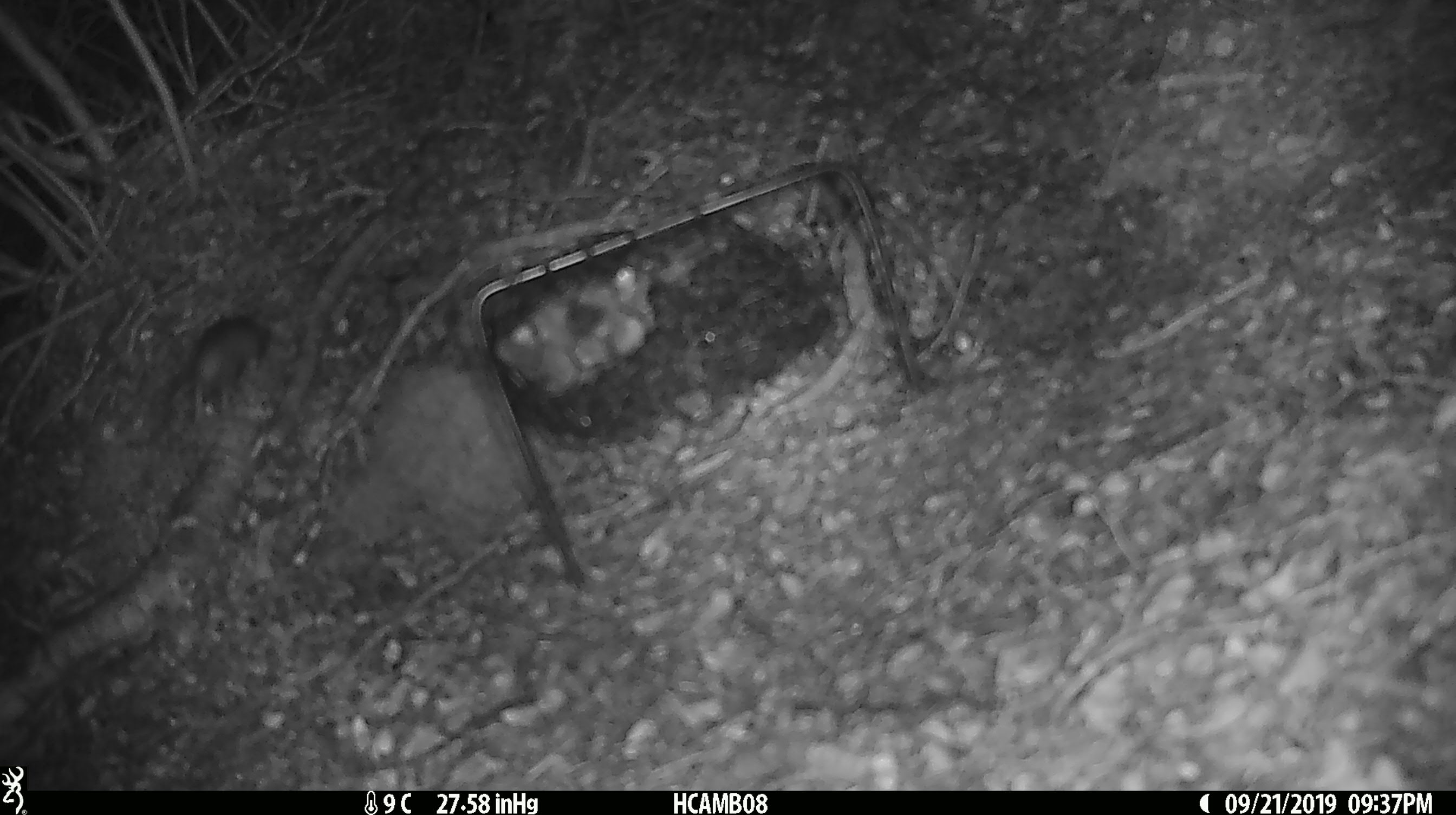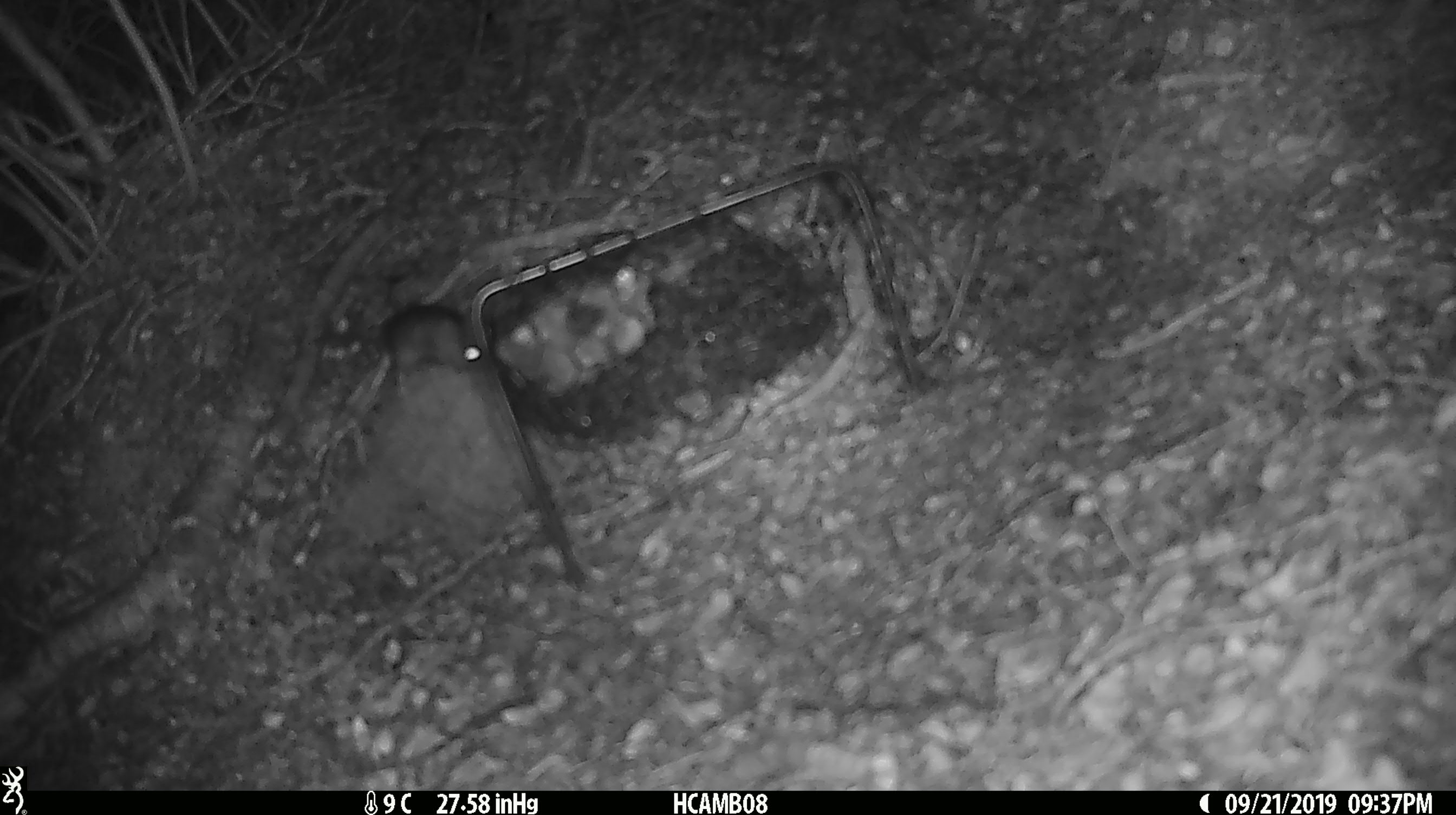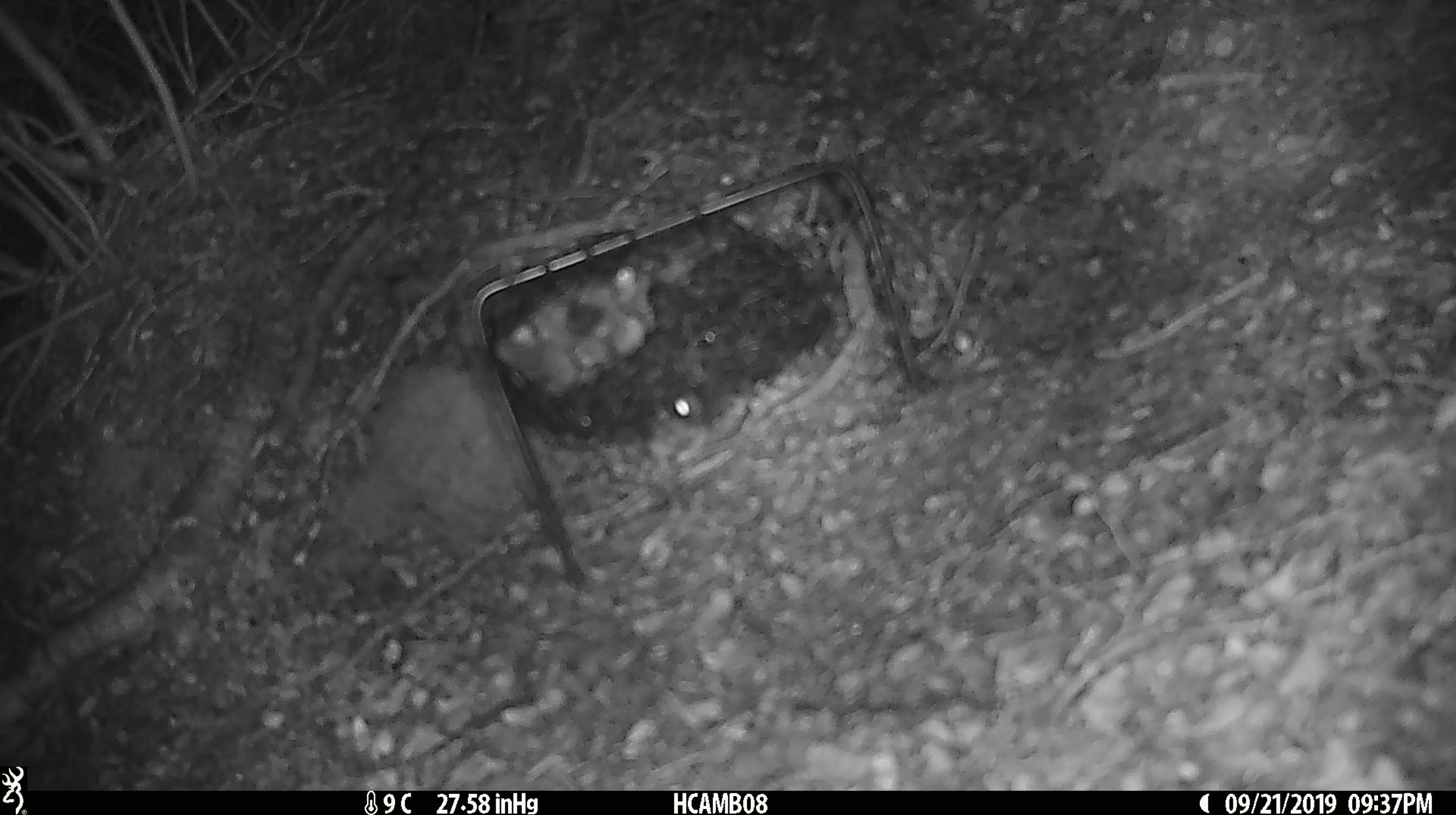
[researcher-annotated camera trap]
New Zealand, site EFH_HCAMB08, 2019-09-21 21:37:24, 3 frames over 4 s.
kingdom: Animalia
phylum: Chordata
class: Mammalia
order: Rodentia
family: Muridae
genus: Mus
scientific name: Mus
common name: mouse